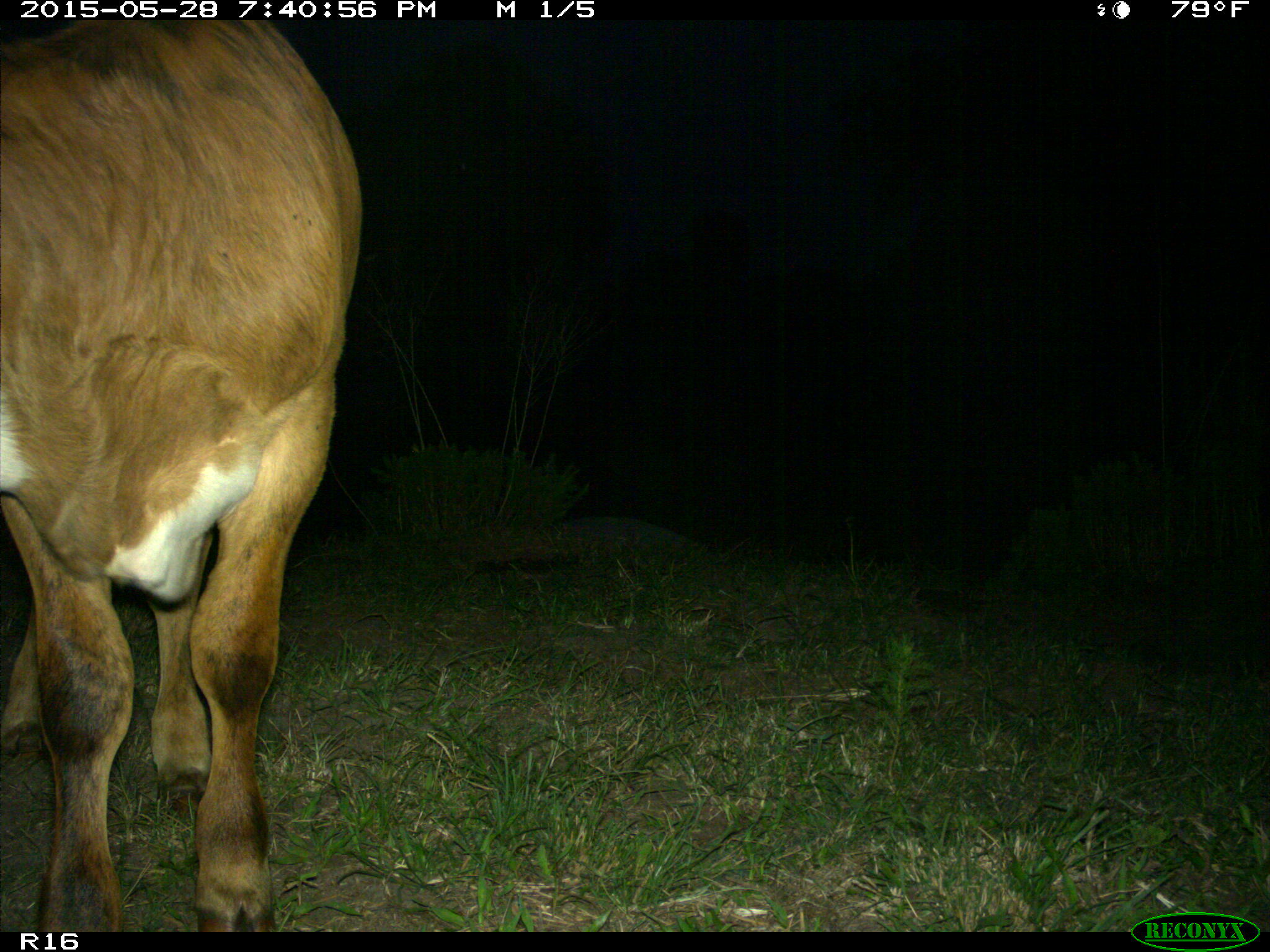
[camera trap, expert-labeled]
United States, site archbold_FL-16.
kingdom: Animalia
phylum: Chordata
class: Mammalia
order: Artiodactyla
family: Bovidae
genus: Bos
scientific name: Bos taurus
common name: domestic cow